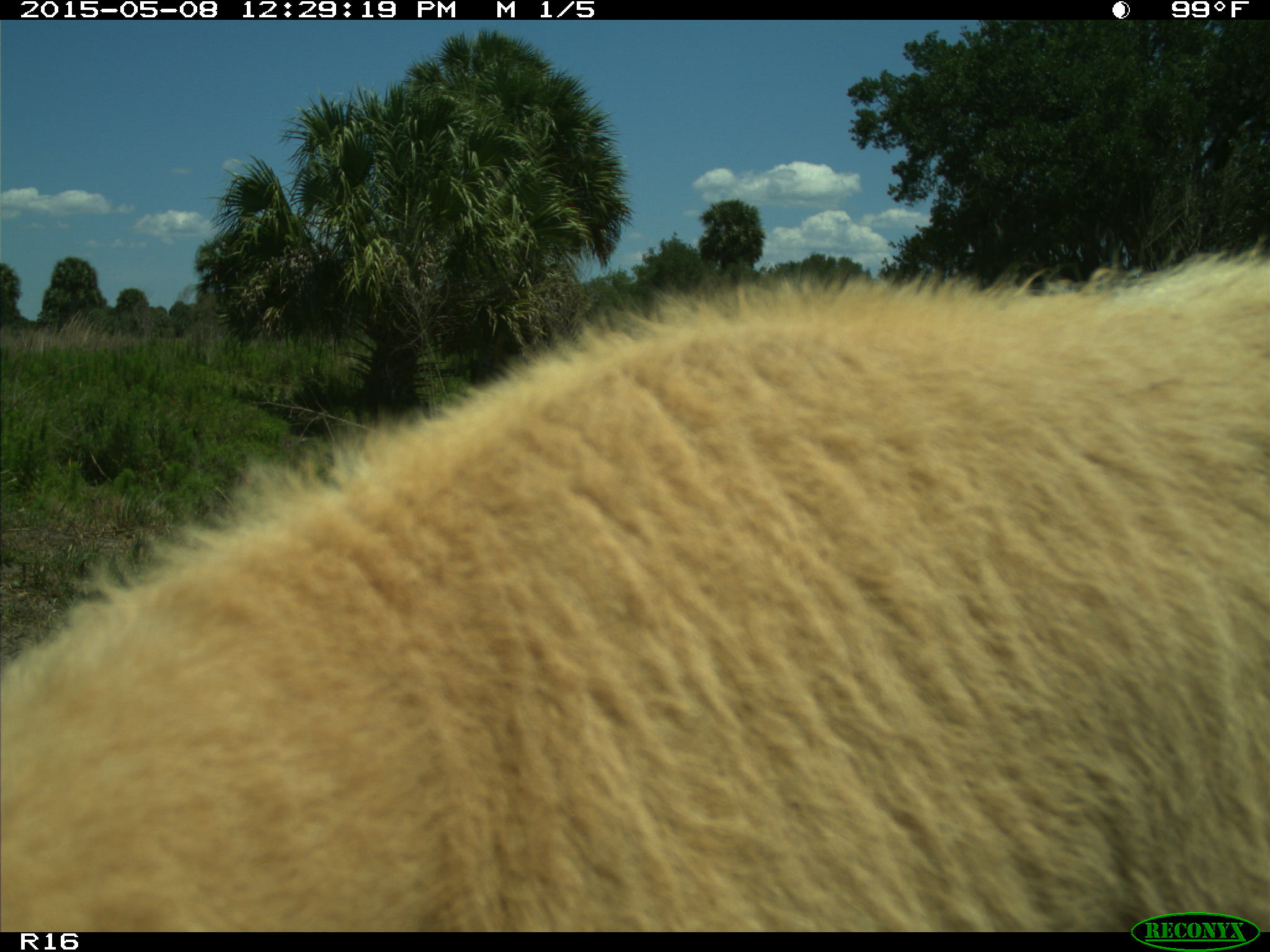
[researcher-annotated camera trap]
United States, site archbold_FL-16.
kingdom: Animalia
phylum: Chordata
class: Mammalia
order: Artiodactyla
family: Bovidae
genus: Bos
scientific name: Bos taurus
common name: domestic cow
Bos taurus (domestic cow).